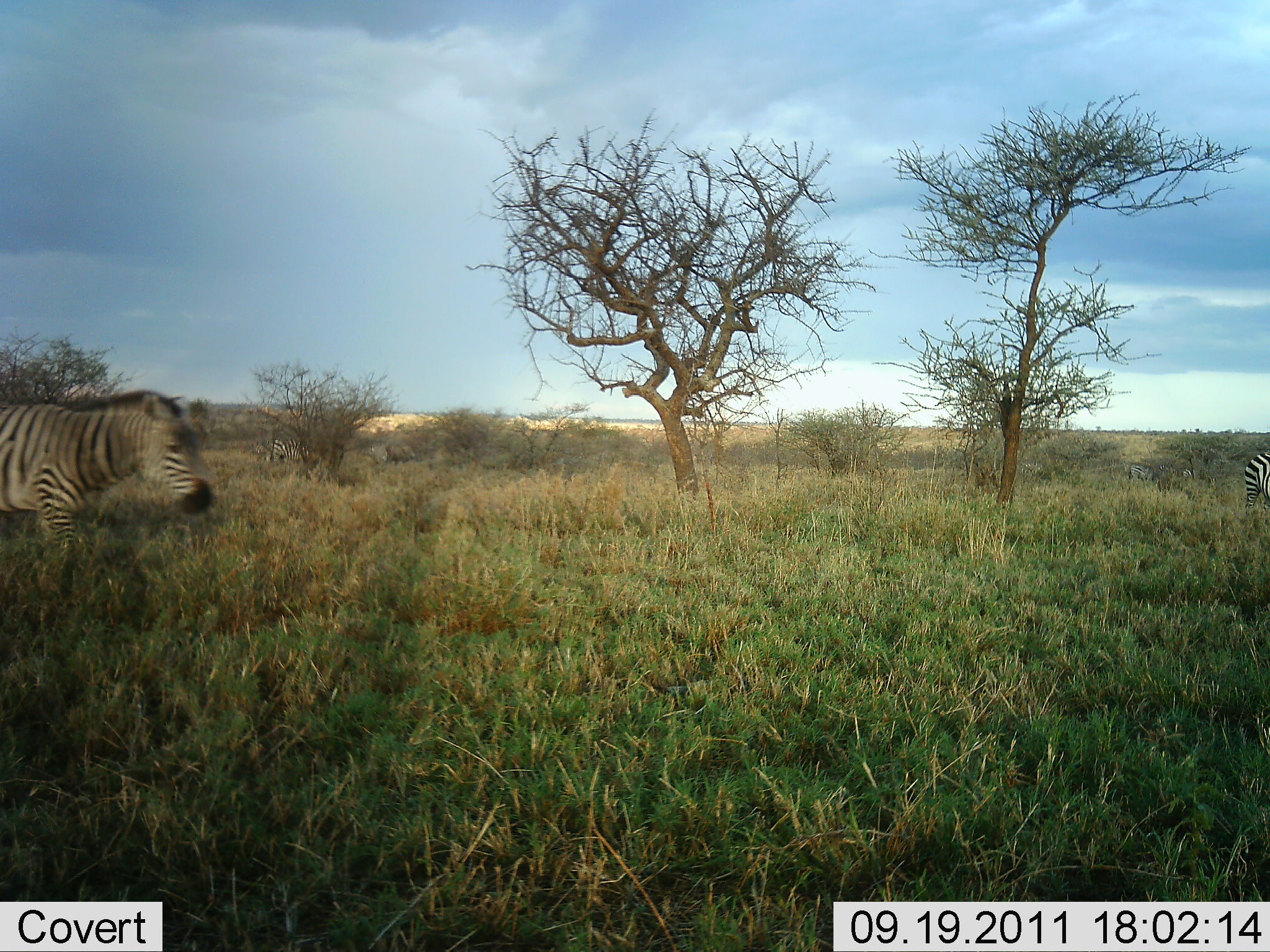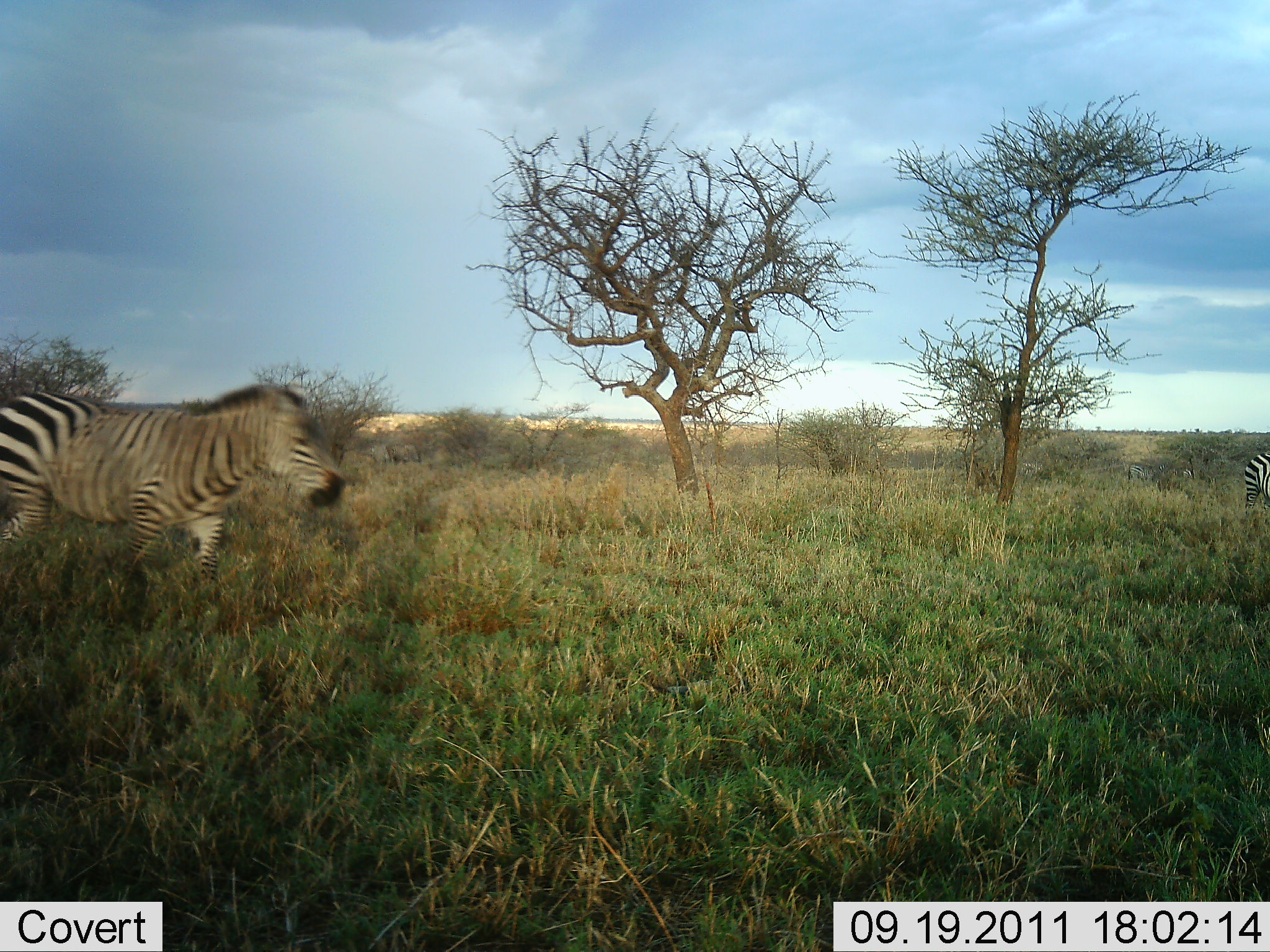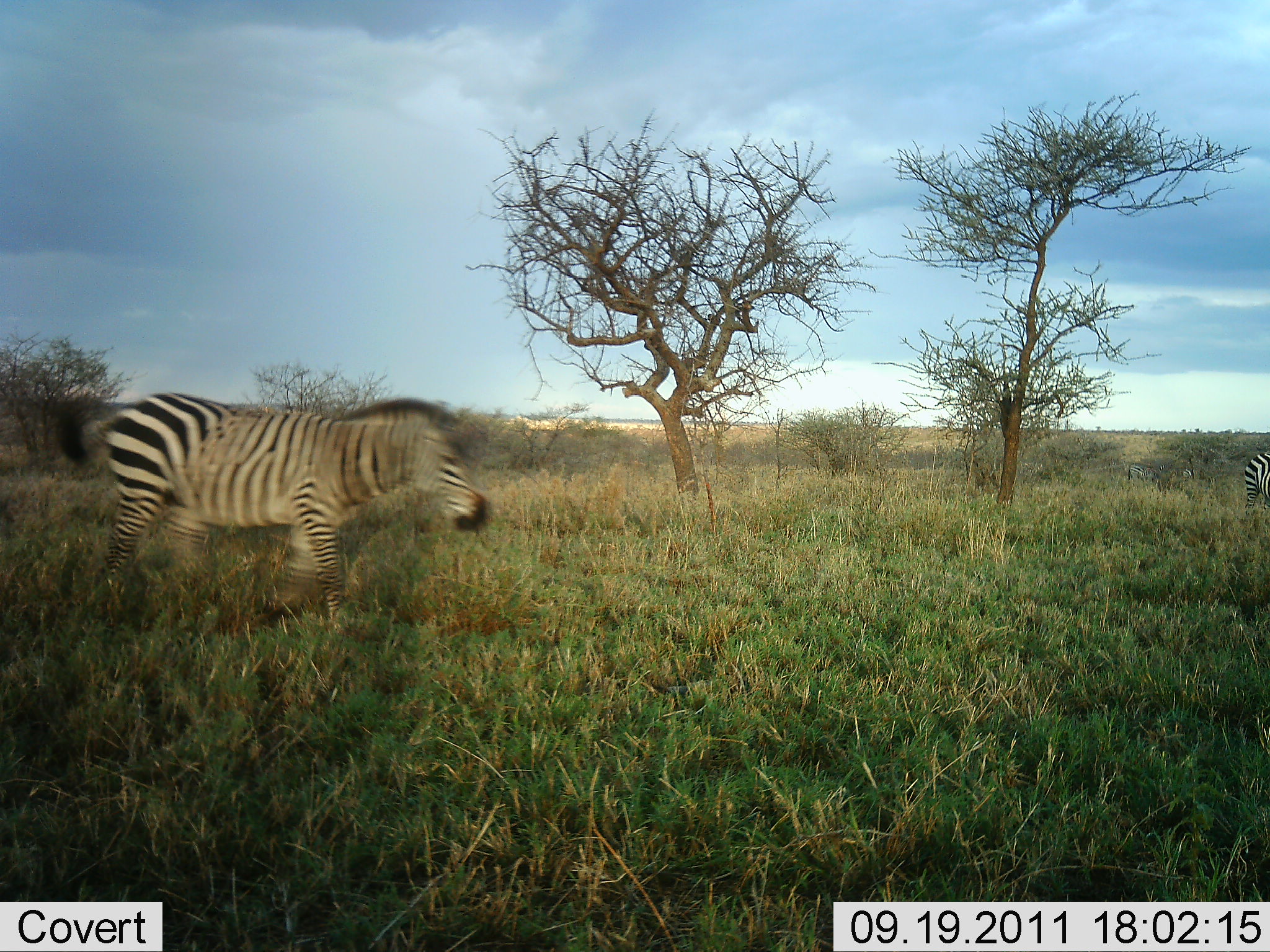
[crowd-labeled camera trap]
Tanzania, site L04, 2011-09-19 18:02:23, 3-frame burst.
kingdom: Animalia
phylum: Chordata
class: Mammalia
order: Perissodactyla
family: Equidae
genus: Equus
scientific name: Equus quagga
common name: plains zebra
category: zebra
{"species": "zebra (plains zebra) (Equus quagga)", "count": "1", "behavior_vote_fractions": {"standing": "18%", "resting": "0%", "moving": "91%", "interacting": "0%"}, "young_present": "0%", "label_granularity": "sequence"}